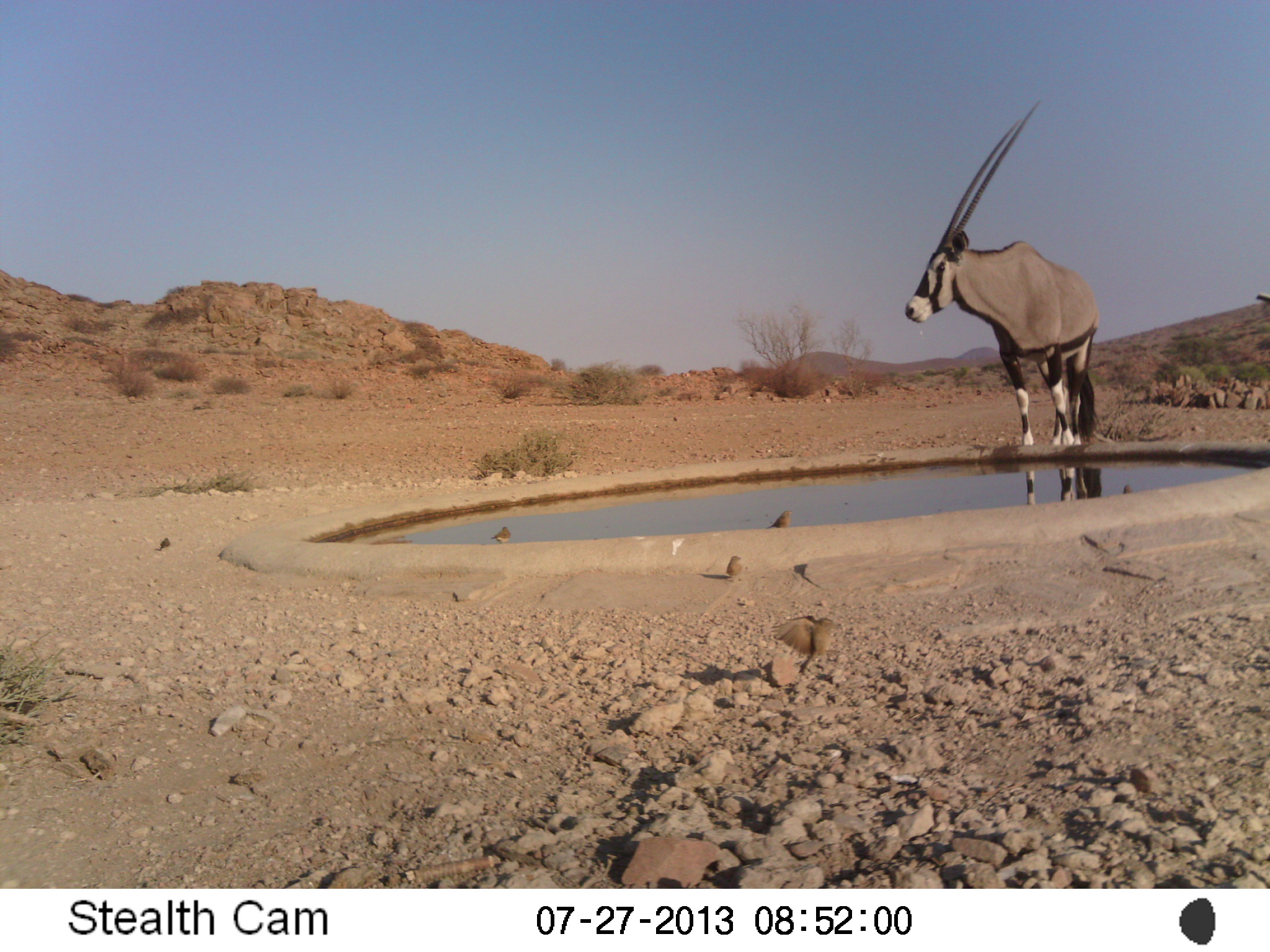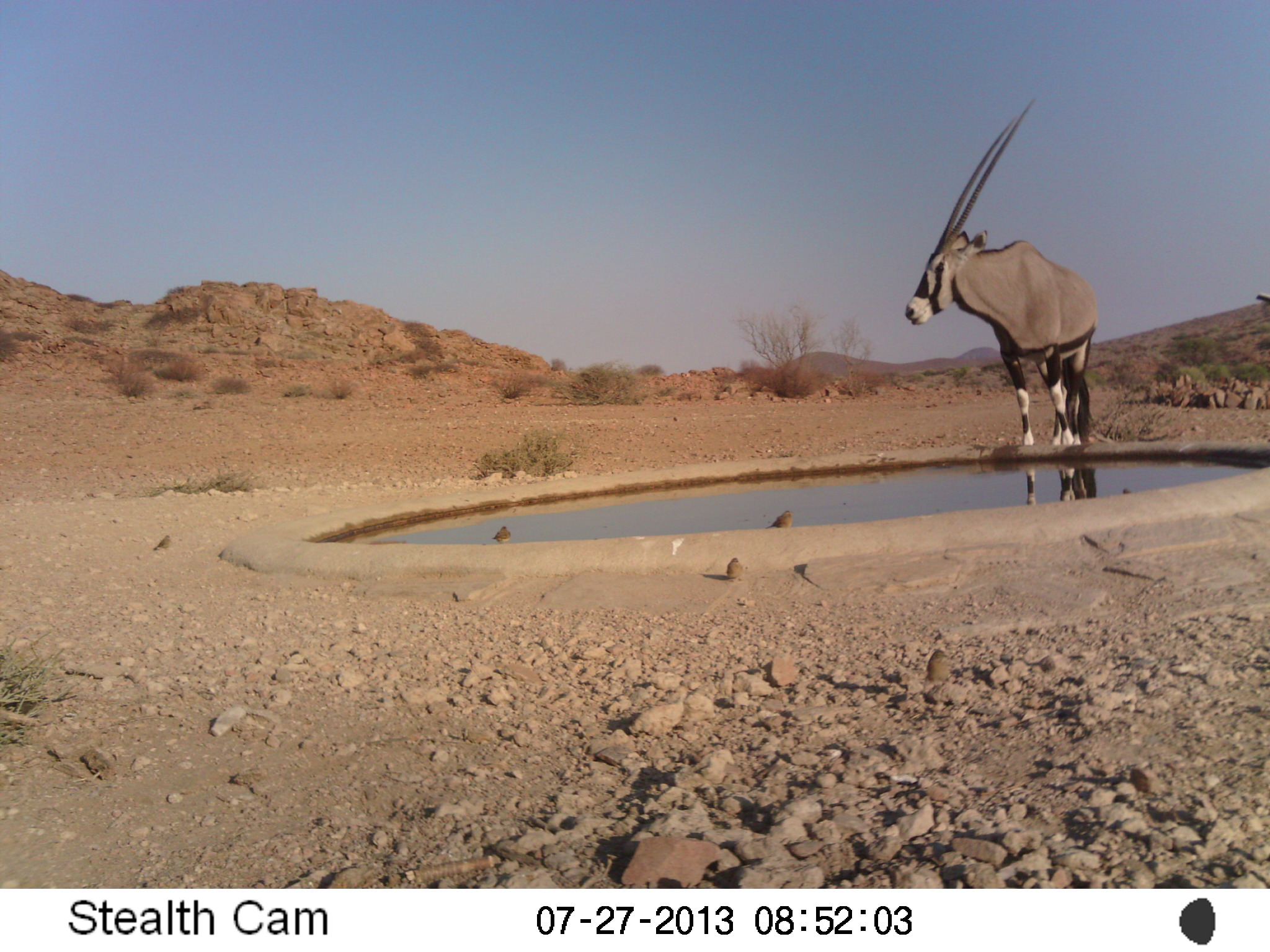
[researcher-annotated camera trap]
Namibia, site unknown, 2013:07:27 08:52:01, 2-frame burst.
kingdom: Animalia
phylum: Chordata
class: Mammalia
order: Artiodactyla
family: Bovidae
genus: Oryx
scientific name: Oryx gazella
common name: gemsbok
Oryx gazella (gemsbok).